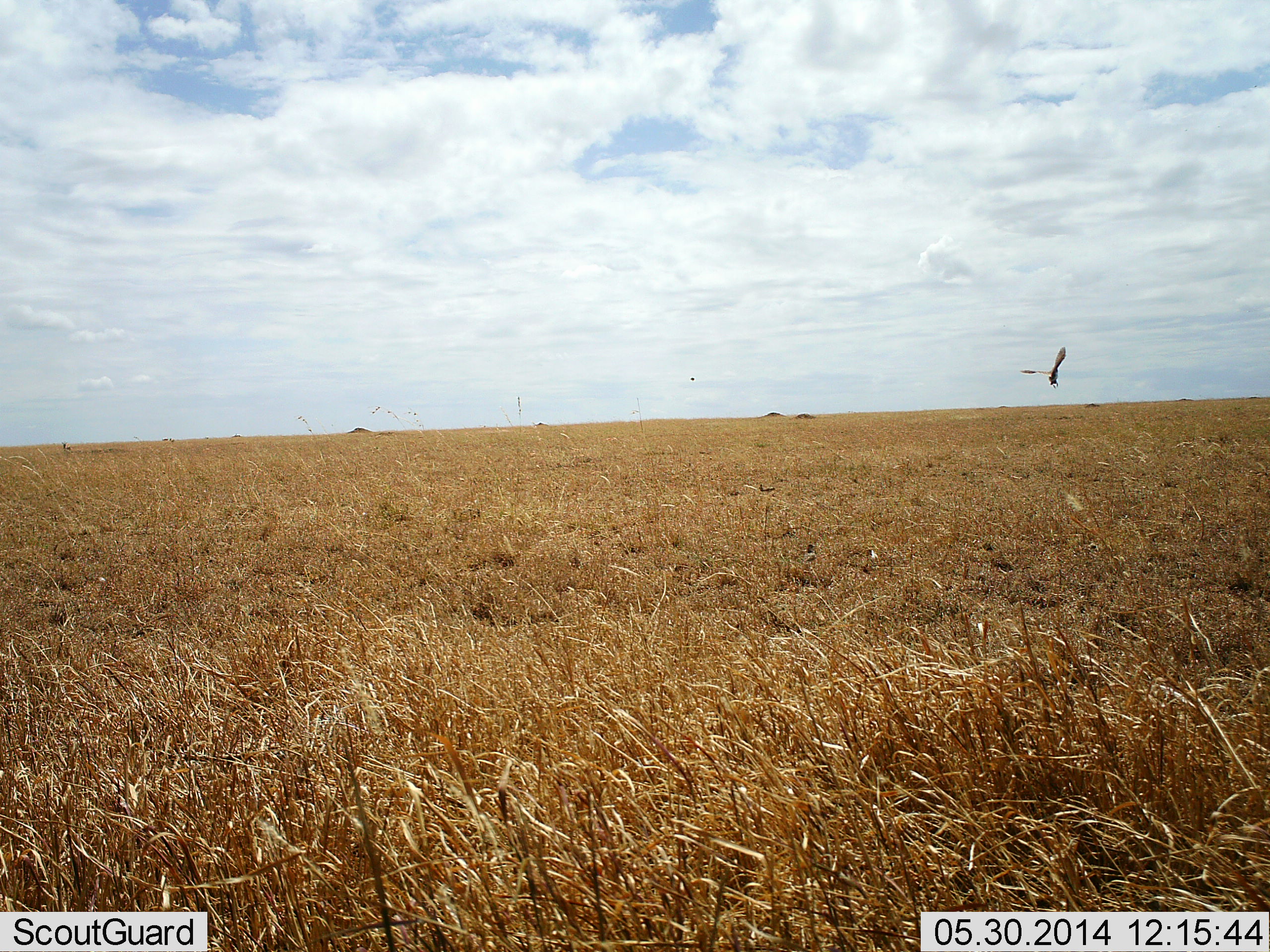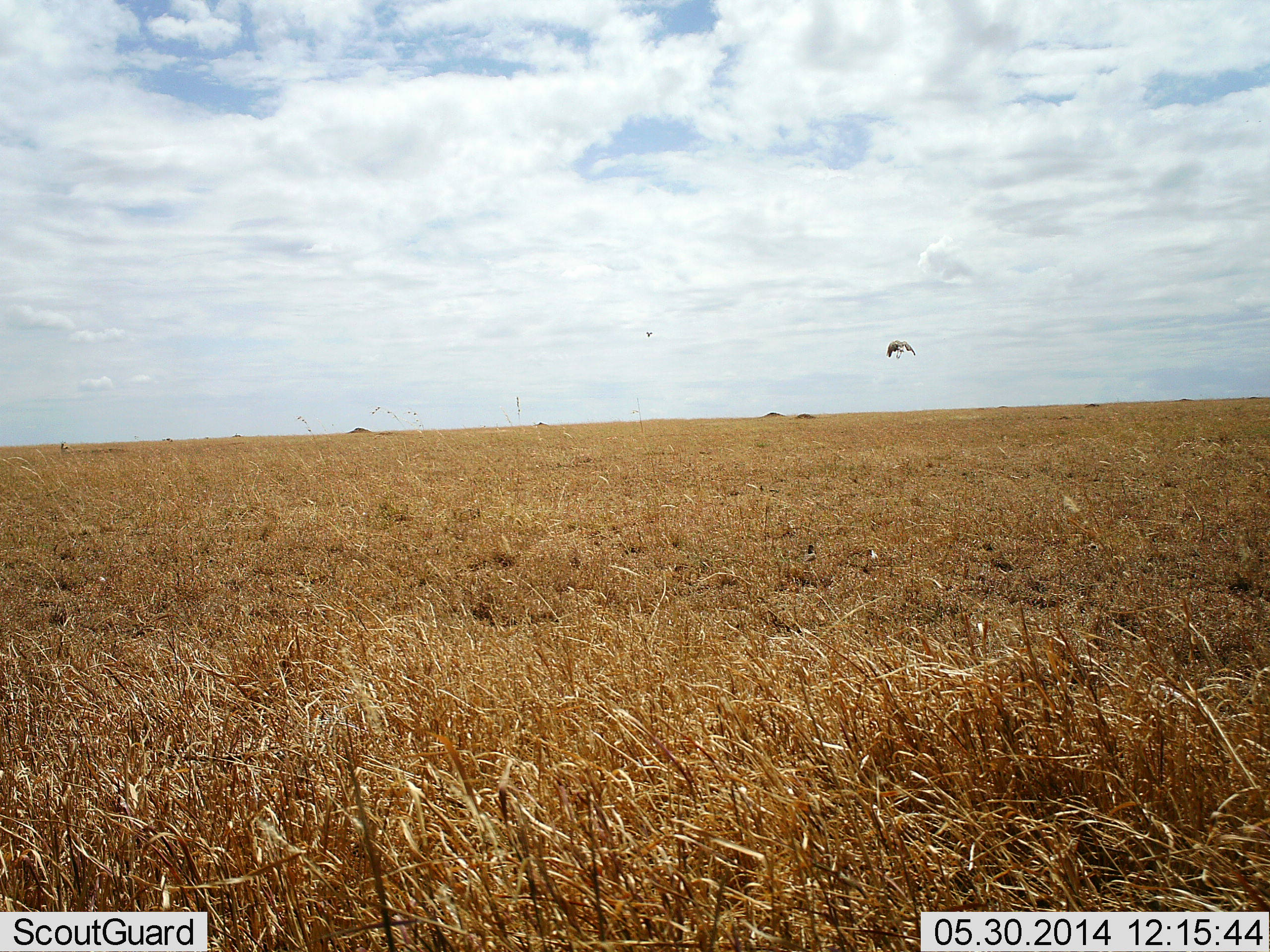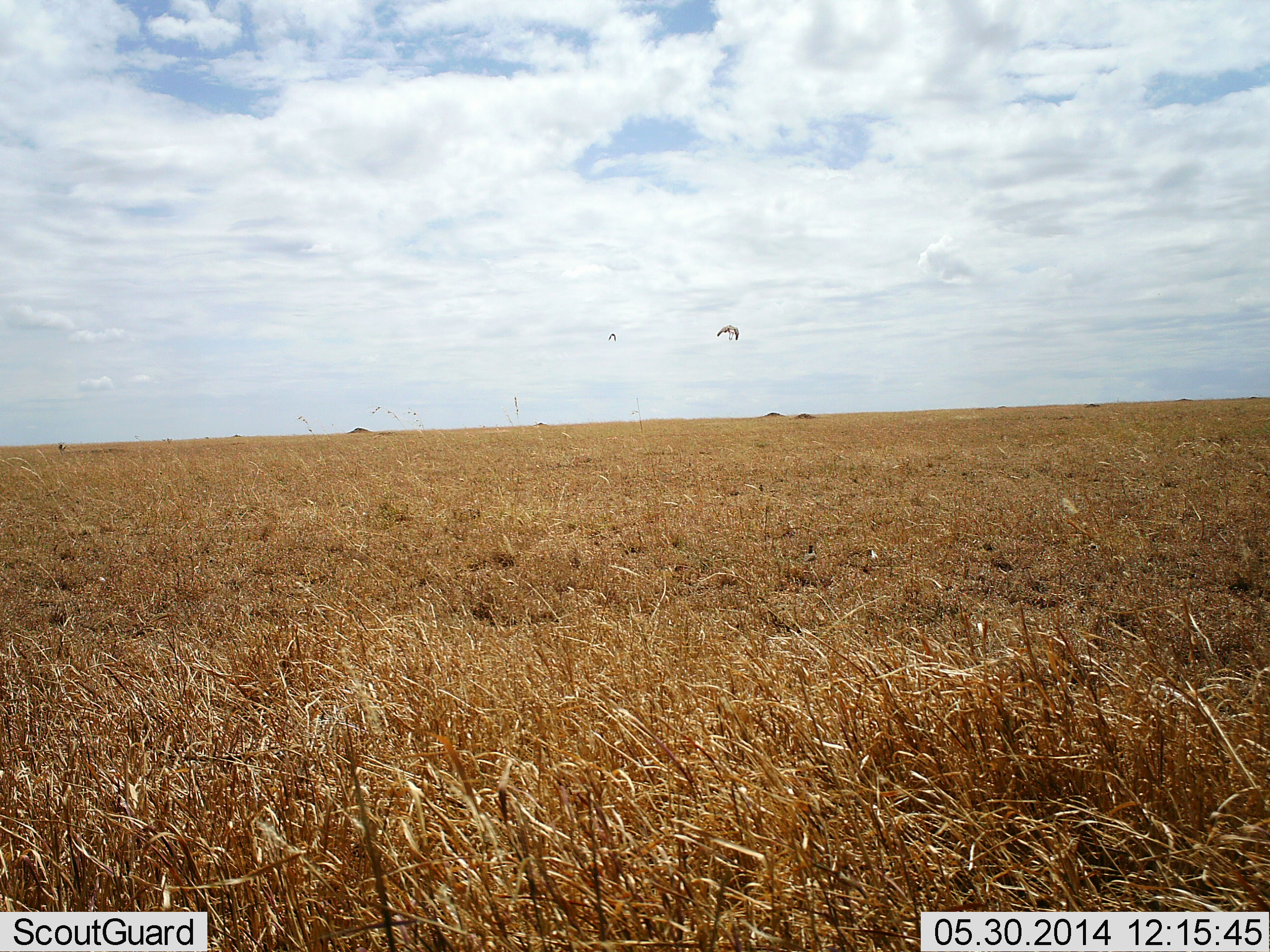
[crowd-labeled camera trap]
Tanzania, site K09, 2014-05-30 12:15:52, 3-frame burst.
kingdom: Animalia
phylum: Chordata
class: Aves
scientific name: Aves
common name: bird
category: otherbird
Otherbird (bird) (Aves), count 1. Behavior (volunteer vote fractions): standing 0%, resting 0%, moving 100%, interacting 0%. Young present (vote fraction): 0%. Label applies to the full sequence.